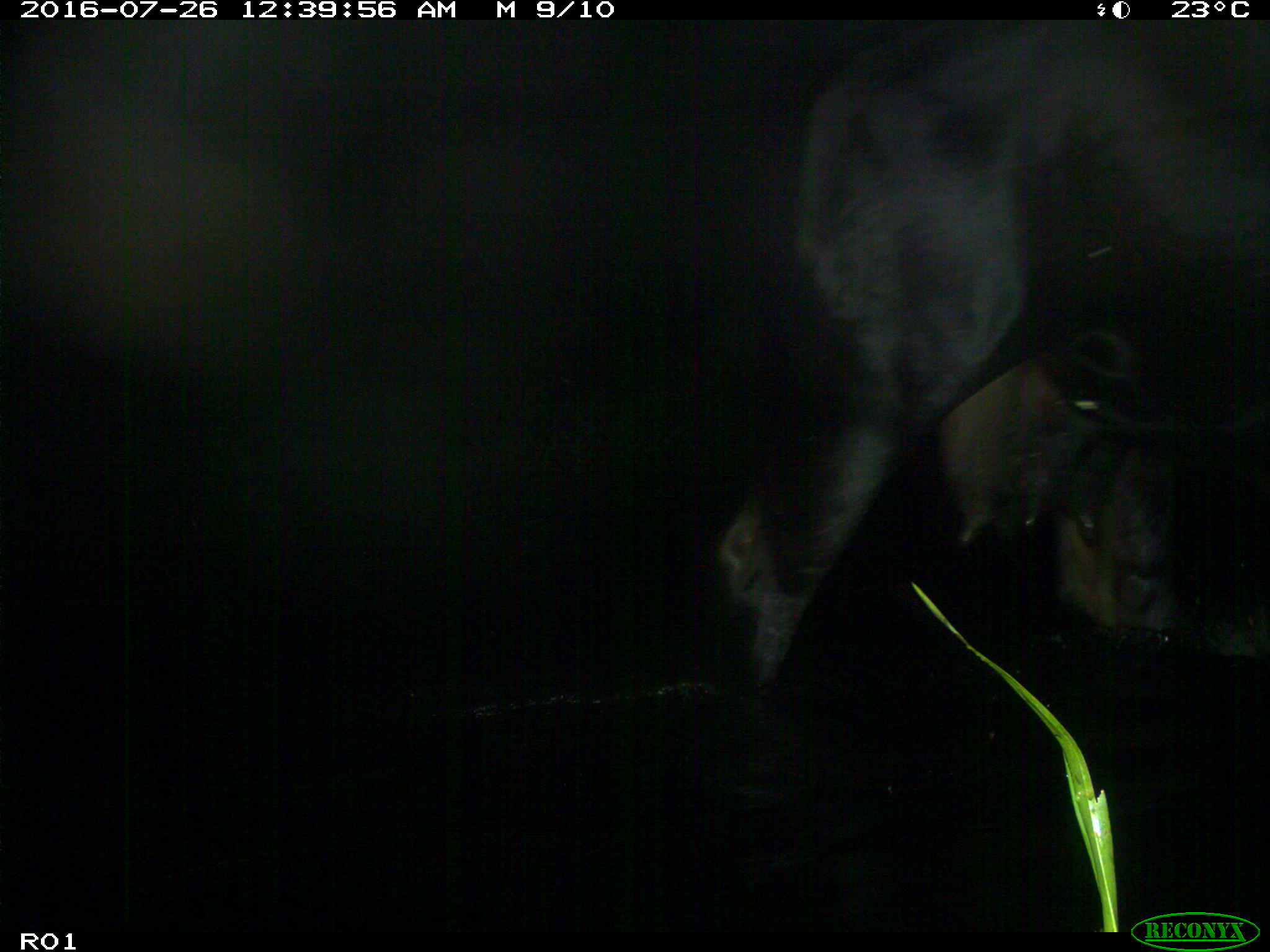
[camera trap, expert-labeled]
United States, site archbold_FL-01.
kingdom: Animalia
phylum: Chordata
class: Mammalia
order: Artiodactyla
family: Bovidae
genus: Bos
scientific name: Bos taurus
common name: domestic cow